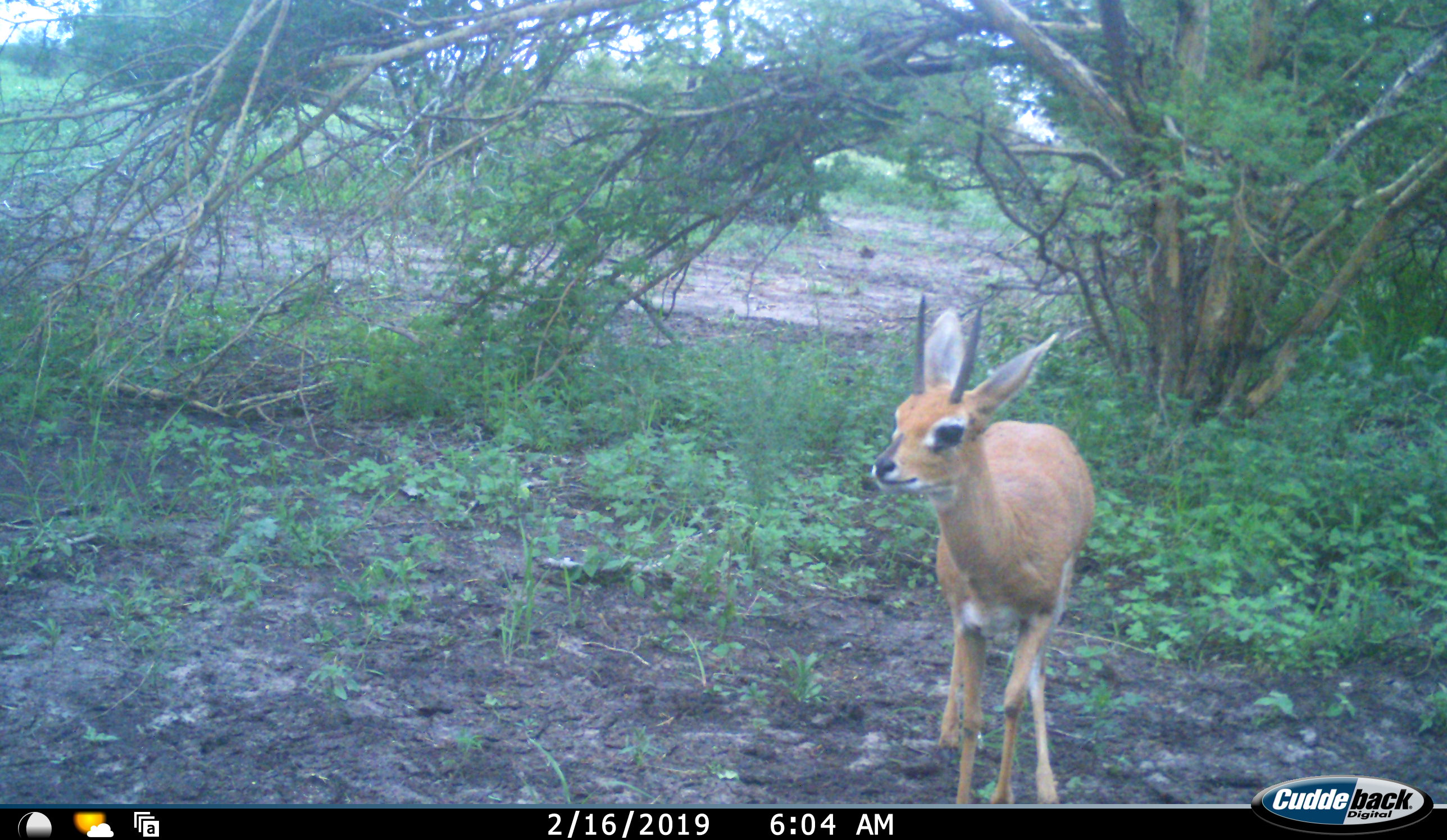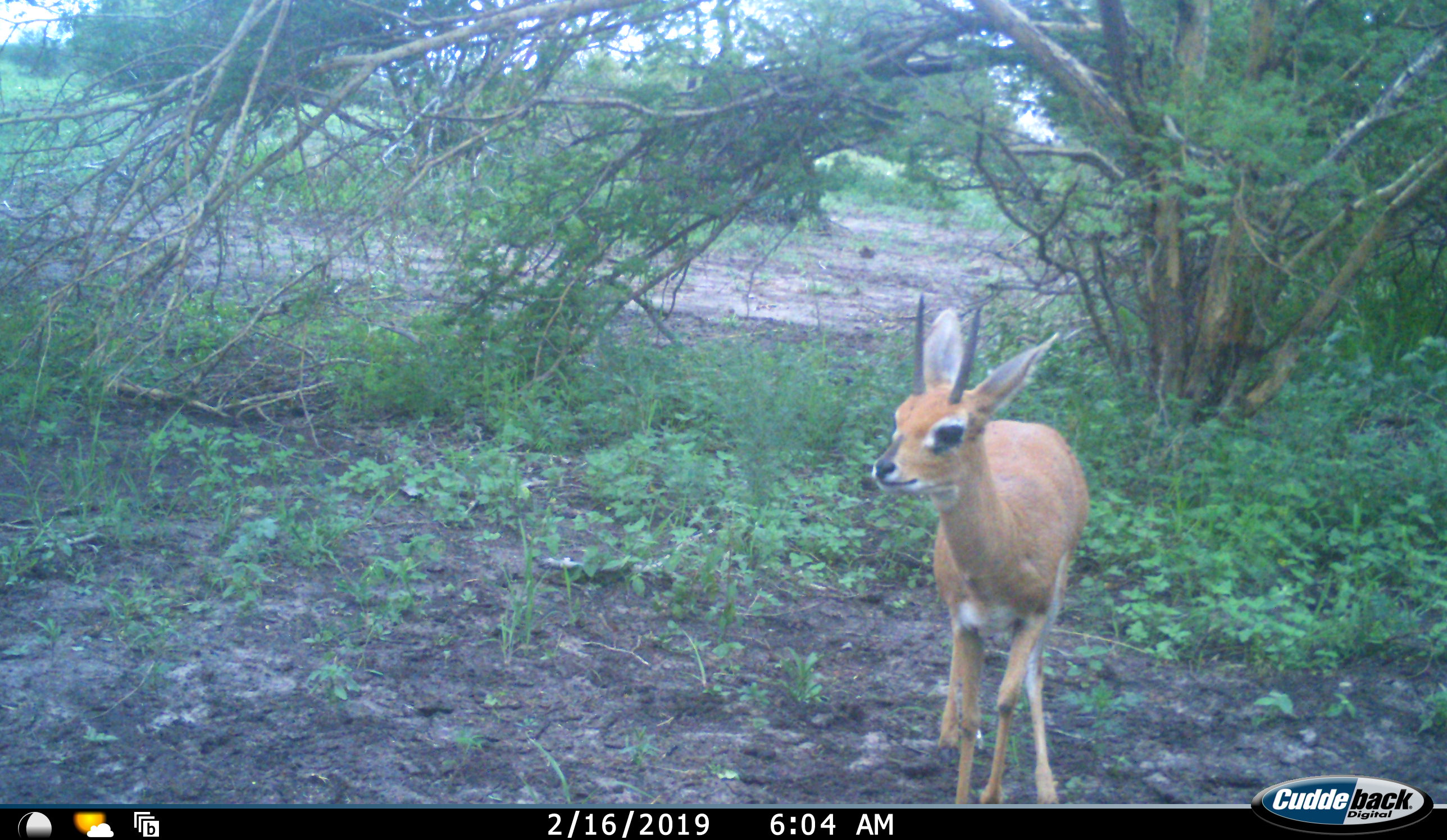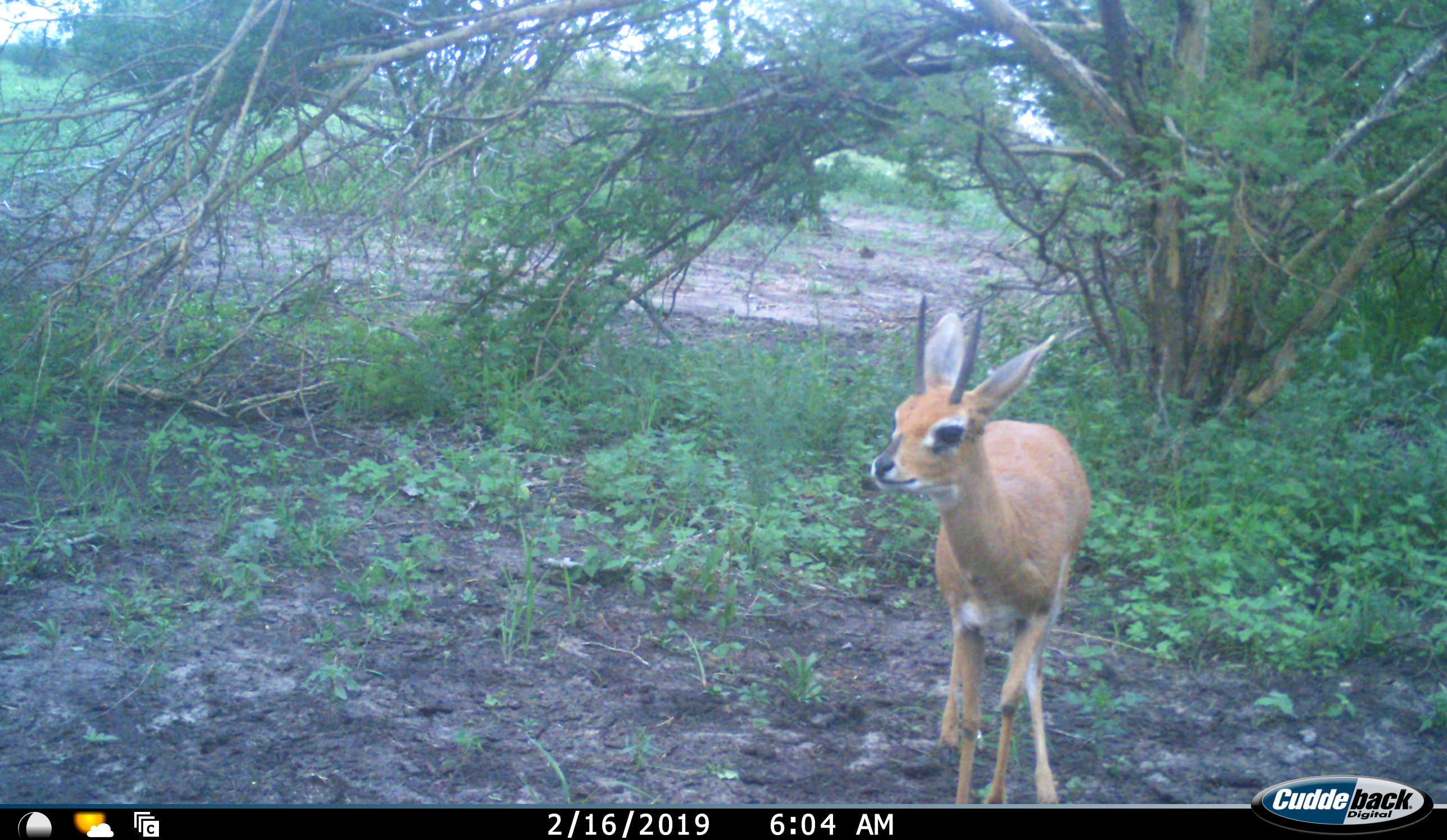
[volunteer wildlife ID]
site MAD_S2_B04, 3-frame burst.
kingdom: Animalia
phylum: Chordata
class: Mammalia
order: Artiodactyla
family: Bovidae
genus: Raphicerus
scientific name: Raphicerus campestris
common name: steenbok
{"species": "steenbok (Raphicerus campestris)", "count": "1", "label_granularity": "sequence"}